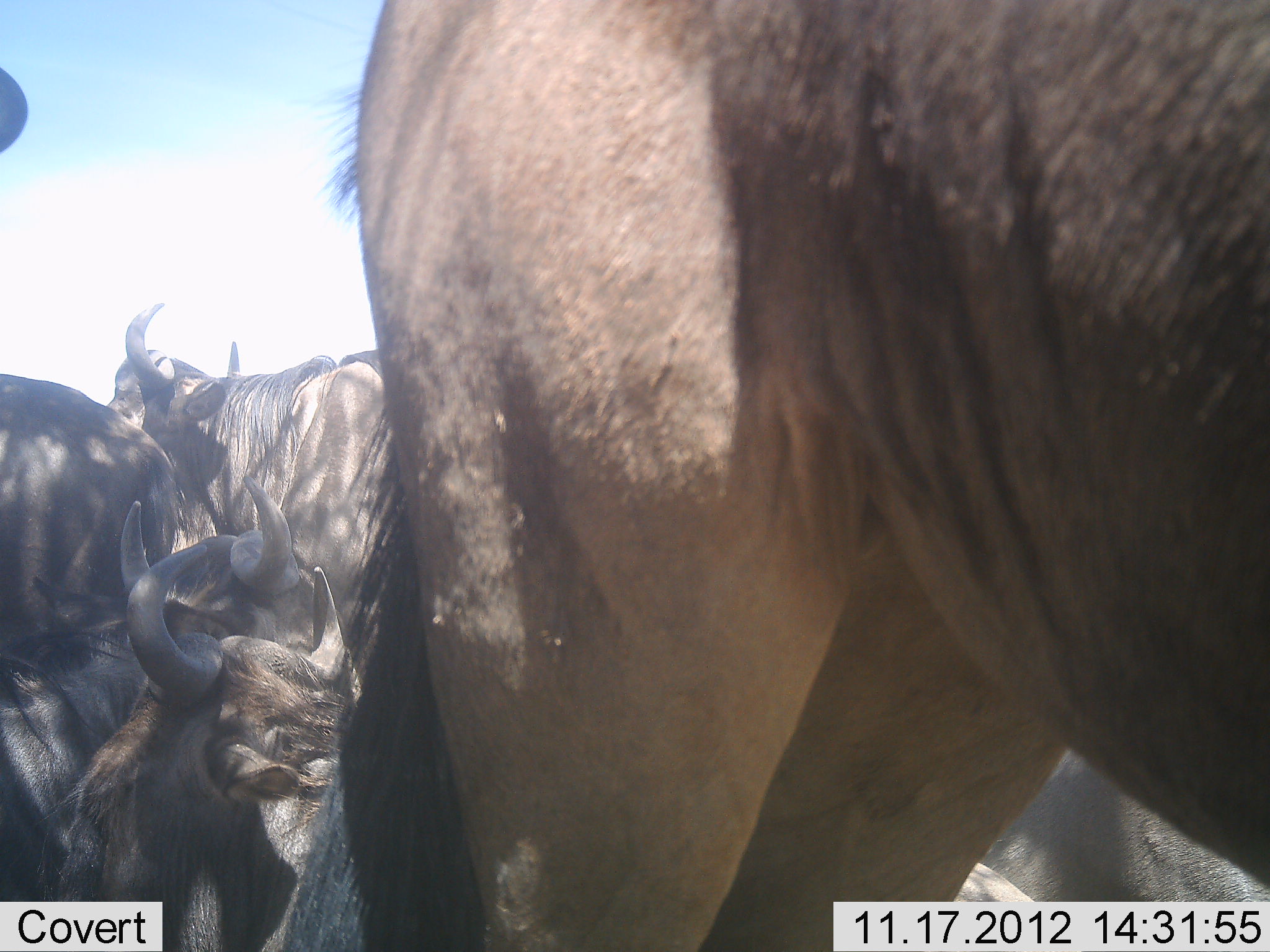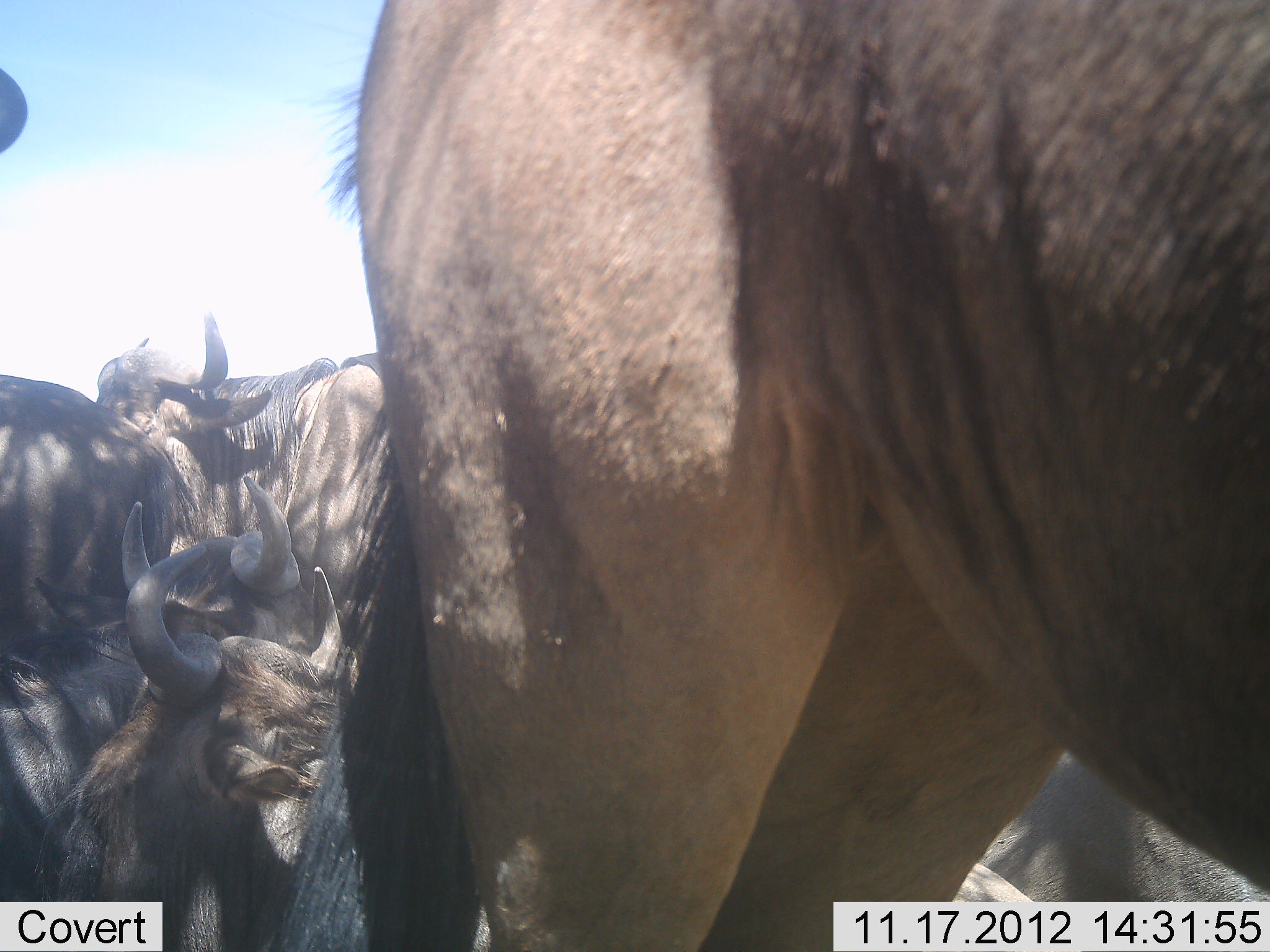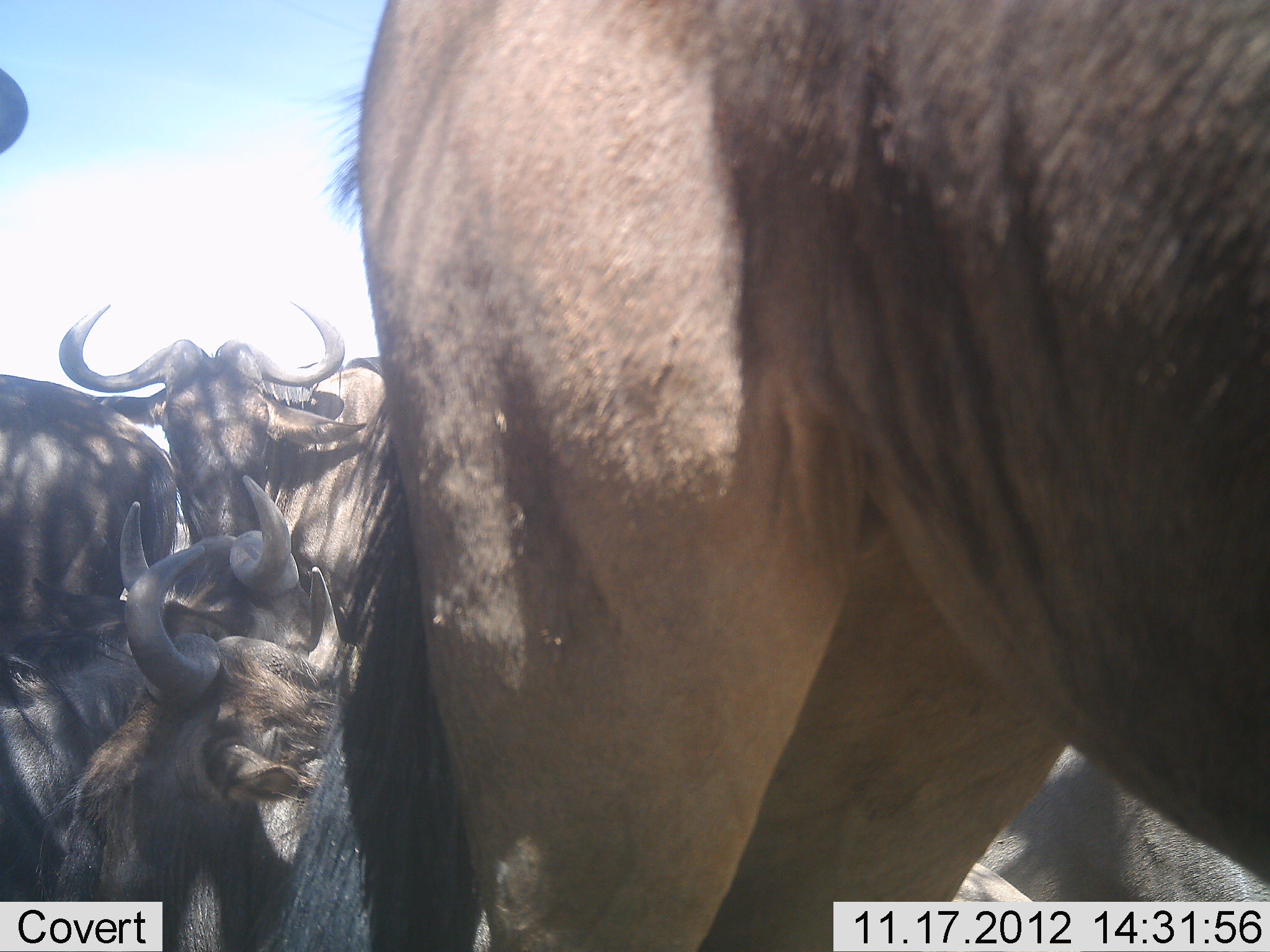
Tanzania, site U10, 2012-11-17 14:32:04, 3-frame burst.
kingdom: Animalia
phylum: Chordata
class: Mammalia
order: Artiodactyla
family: Bovidae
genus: Connochaetes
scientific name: Connochaetes taurinus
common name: blue wildebeest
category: wildebeest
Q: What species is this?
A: Wildebeest (blue wildebeest) (Connochaetes taurinus).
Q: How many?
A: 6.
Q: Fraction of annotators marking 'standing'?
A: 80%.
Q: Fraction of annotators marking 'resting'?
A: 90%.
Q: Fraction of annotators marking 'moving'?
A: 0%.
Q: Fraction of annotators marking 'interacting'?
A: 0%.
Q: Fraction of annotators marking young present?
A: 0%.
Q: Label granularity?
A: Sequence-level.